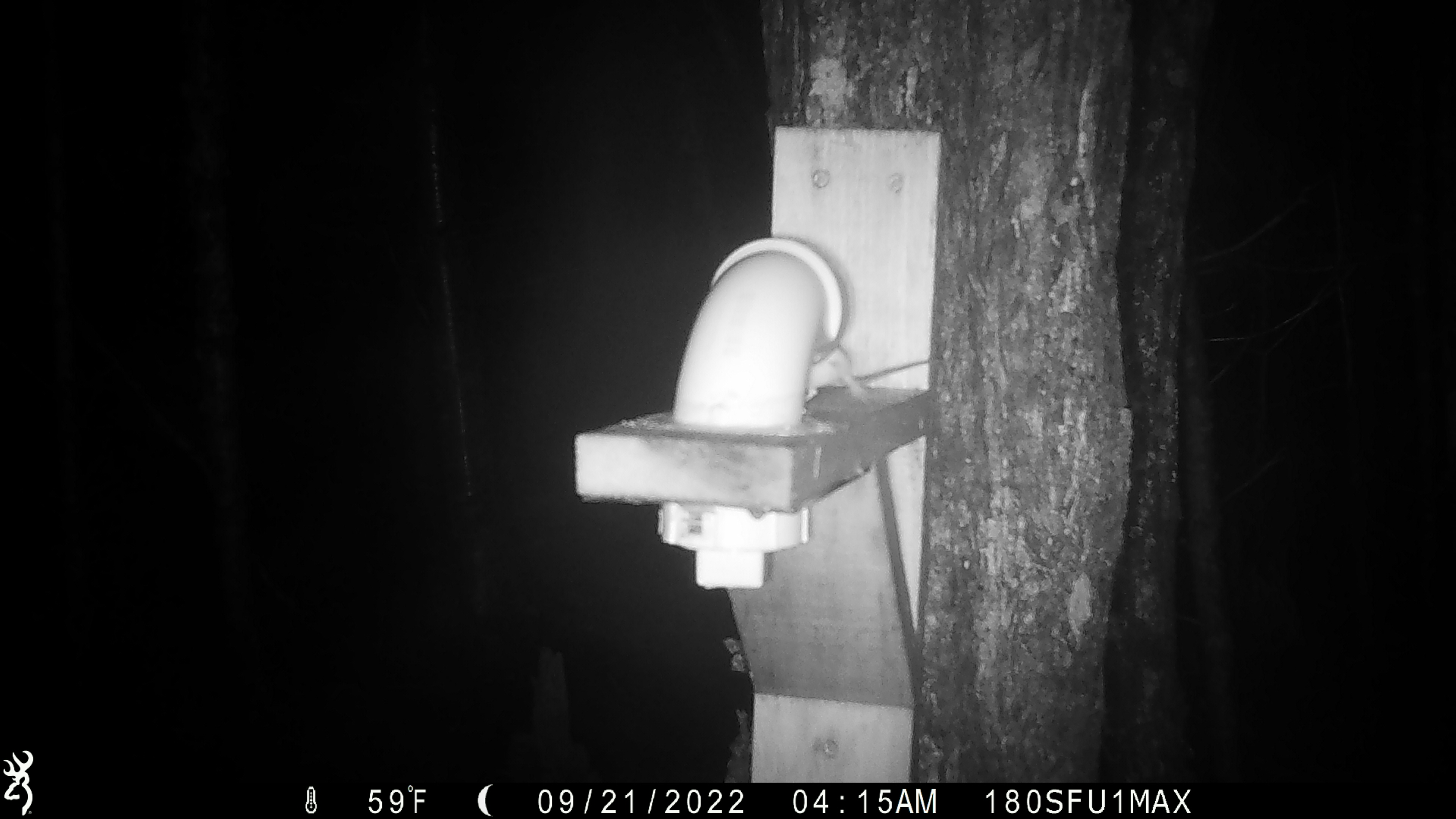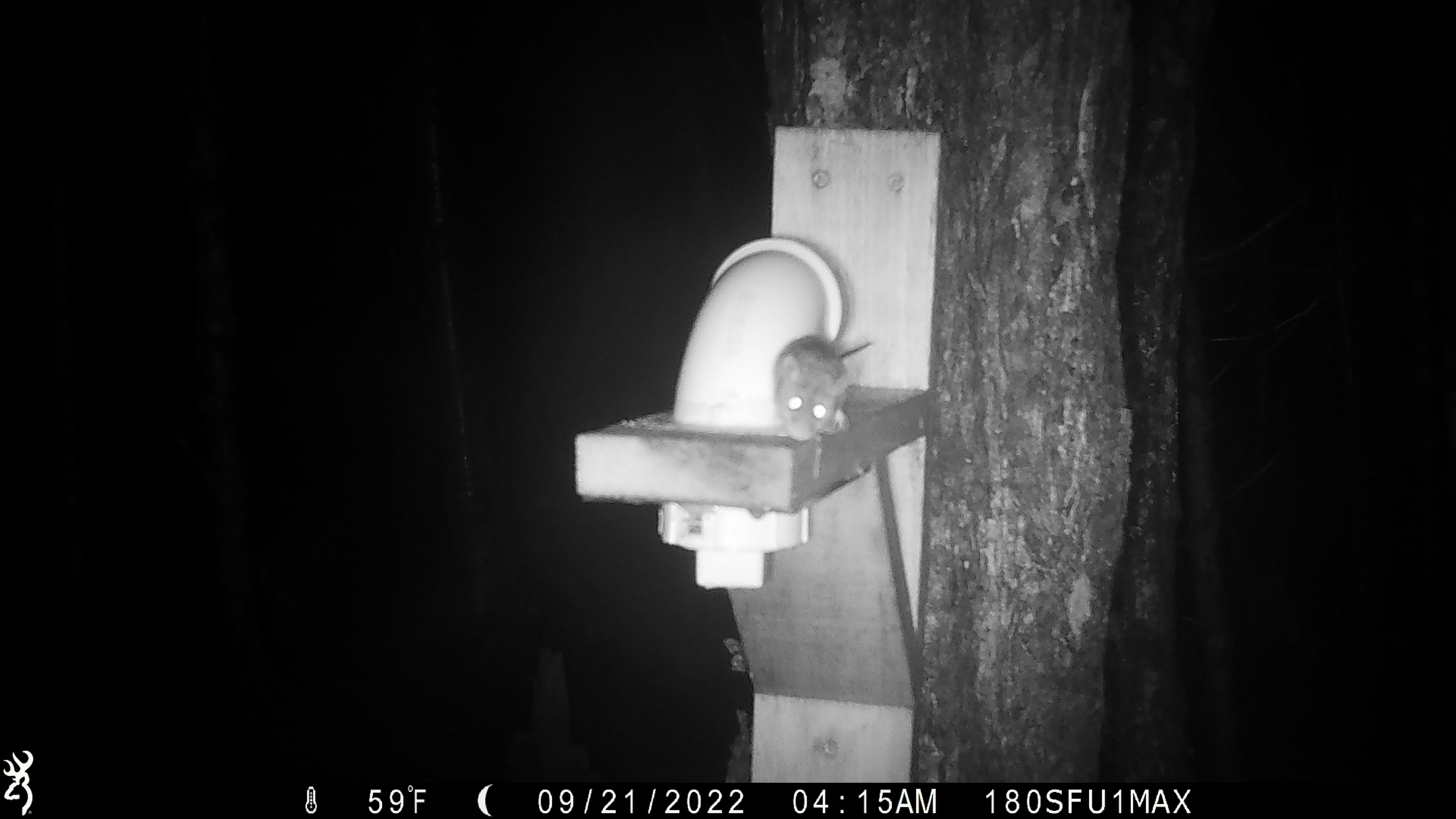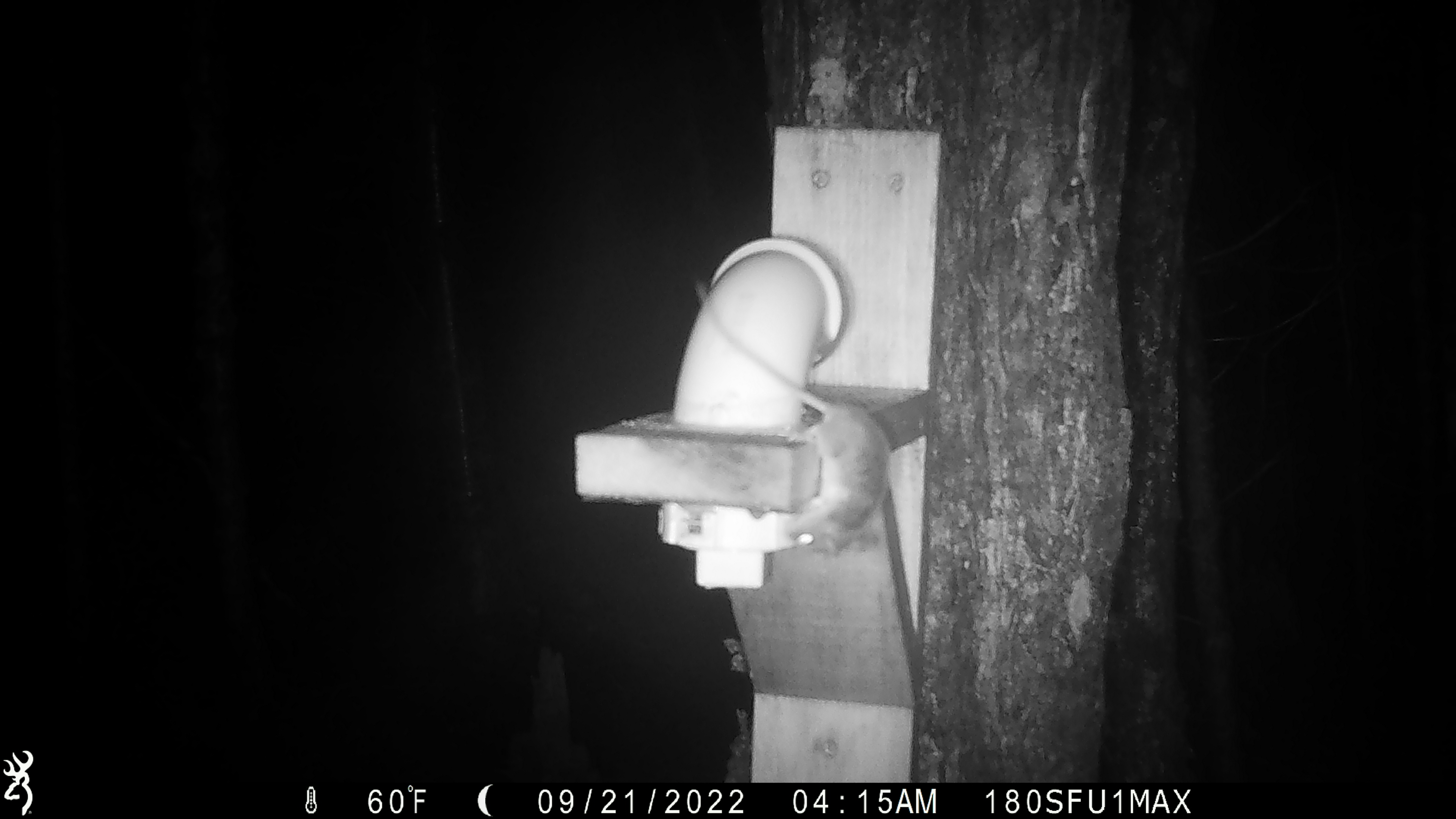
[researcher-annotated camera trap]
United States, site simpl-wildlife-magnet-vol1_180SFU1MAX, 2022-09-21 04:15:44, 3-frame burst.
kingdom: Animalia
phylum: Chordata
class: Mammalia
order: Rodentia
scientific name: Rodentia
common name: mouse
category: mouse sp.